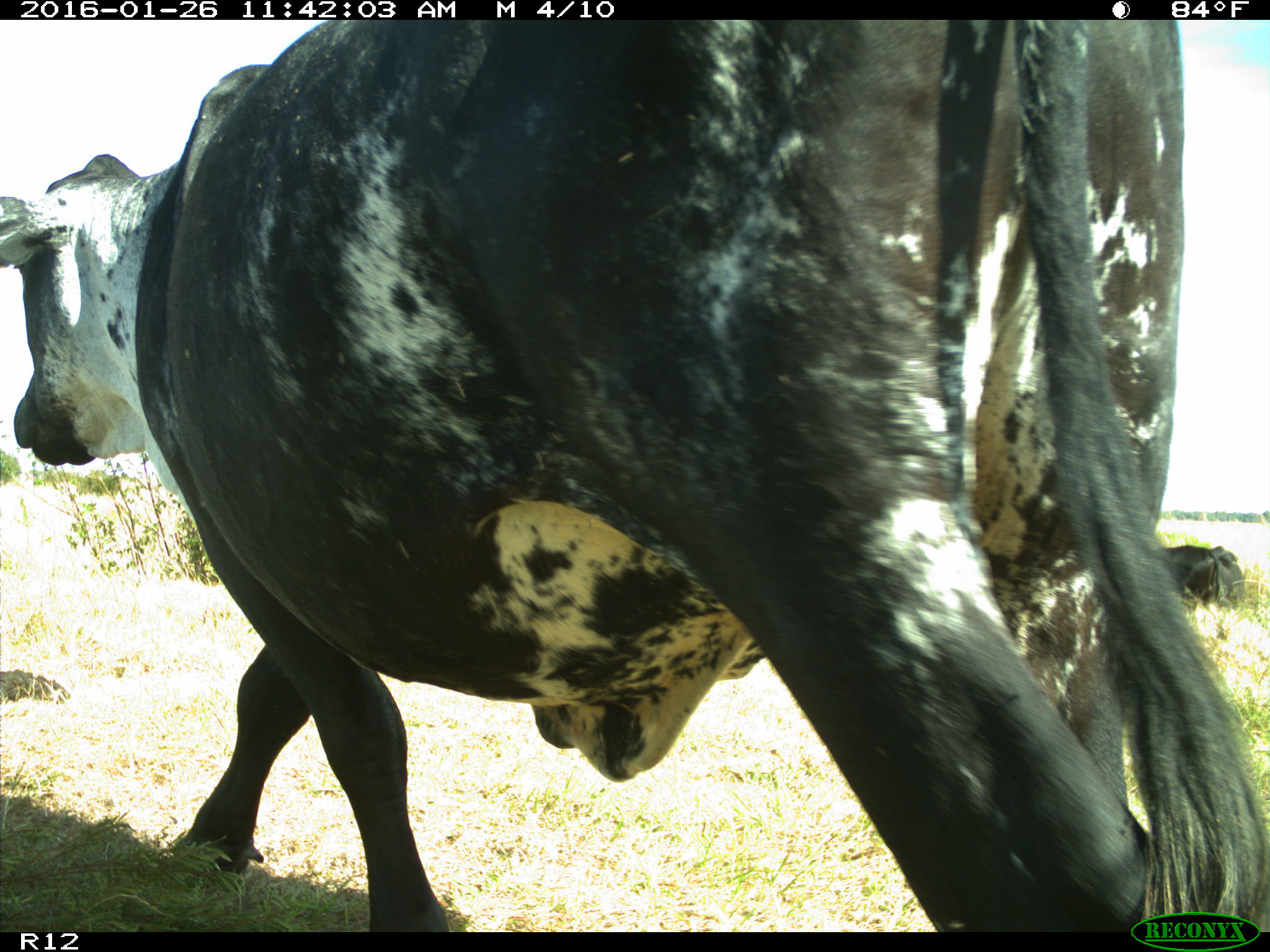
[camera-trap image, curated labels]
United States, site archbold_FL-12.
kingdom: Animalia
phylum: Chordata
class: Mammalia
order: Artiodactyla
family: Bovidae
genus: Bos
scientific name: Bos taurus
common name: domestic cow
Bos taurus (domestic cow).